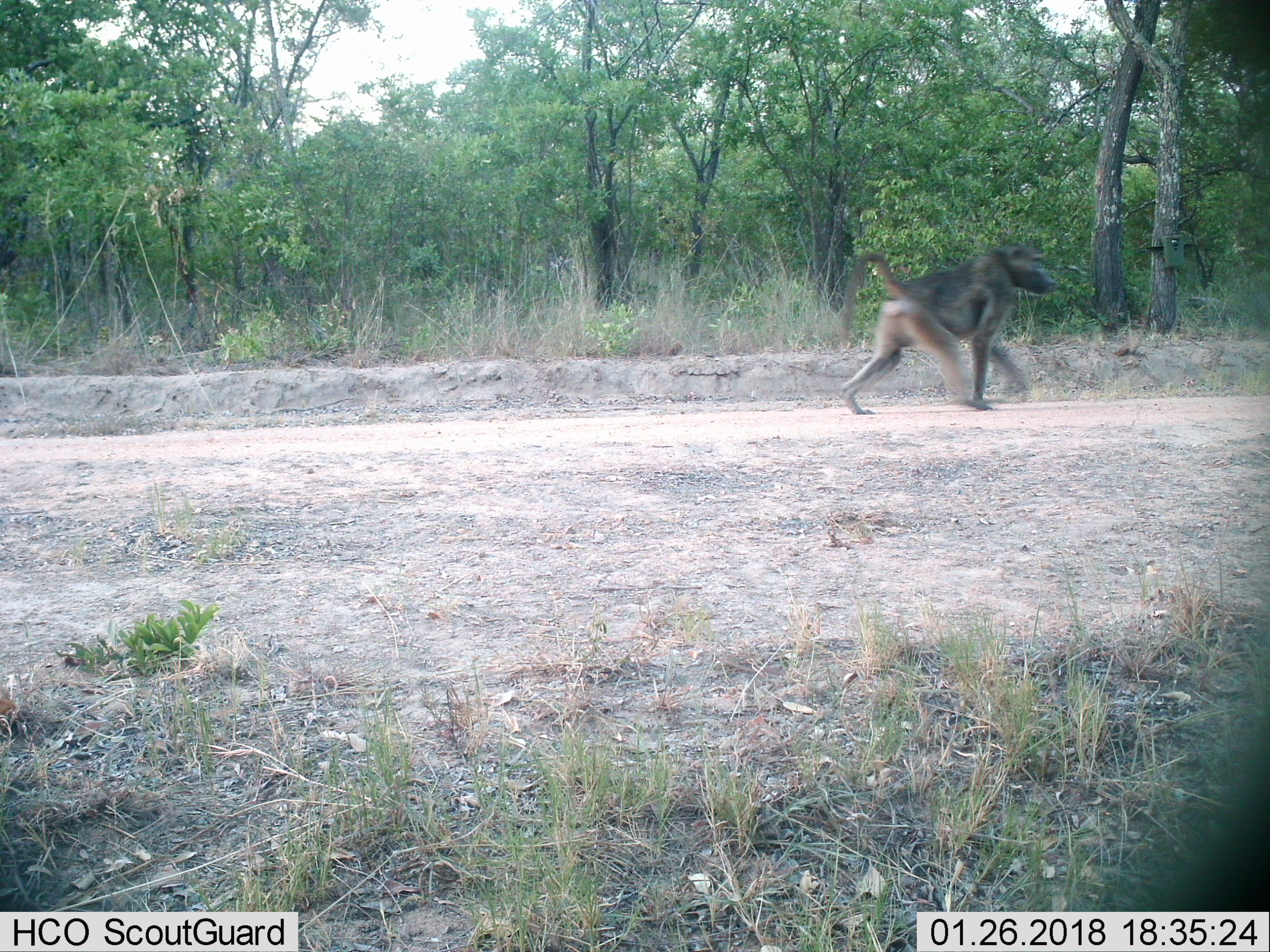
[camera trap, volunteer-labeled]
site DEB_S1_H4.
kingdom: Animalia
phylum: Chordata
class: Mammalia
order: Primates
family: Cercopithecidae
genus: Papio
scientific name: Papio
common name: baboon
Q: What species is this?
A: Baboon (Papio).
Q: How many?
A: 1.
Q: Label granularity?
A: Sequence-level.